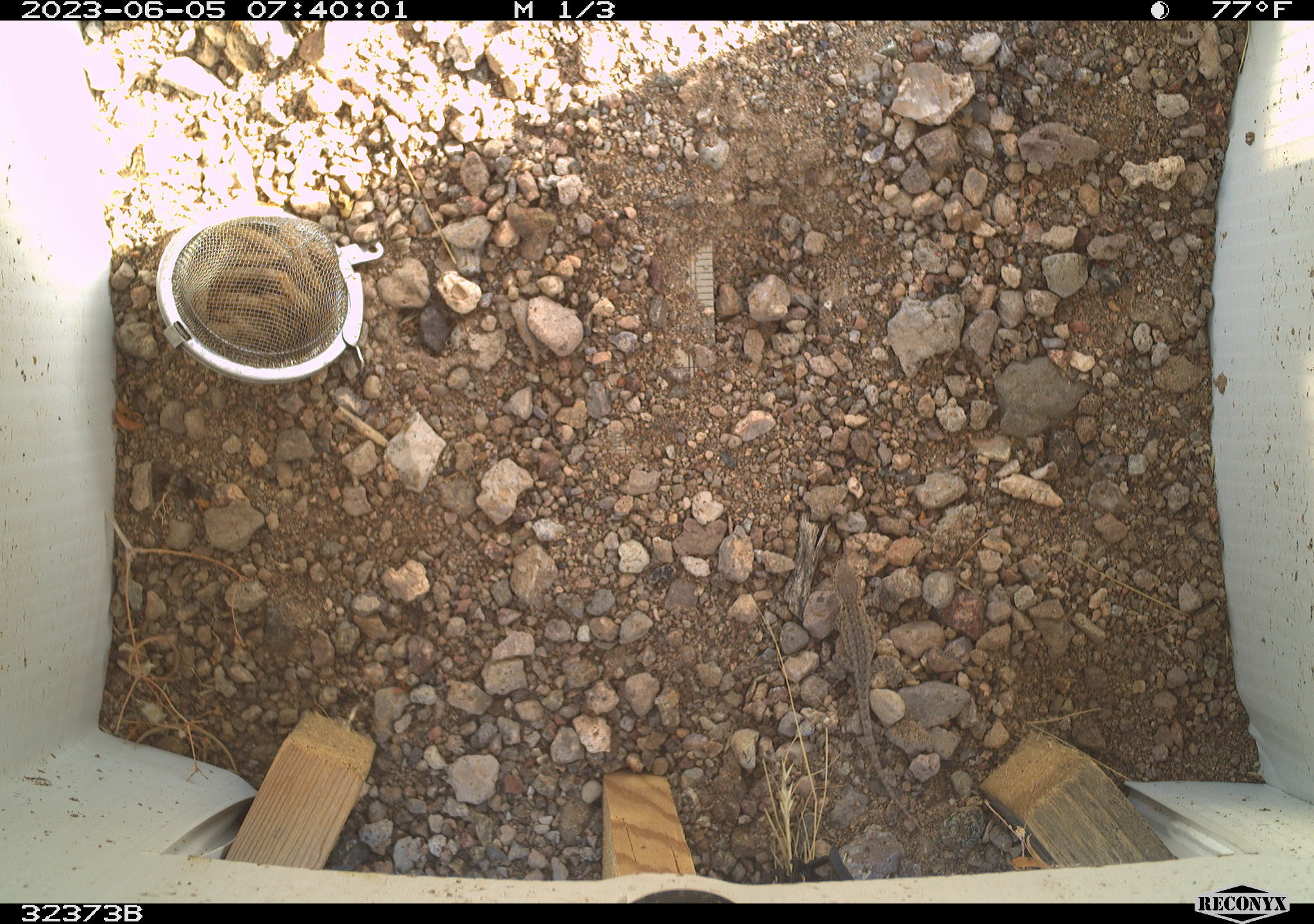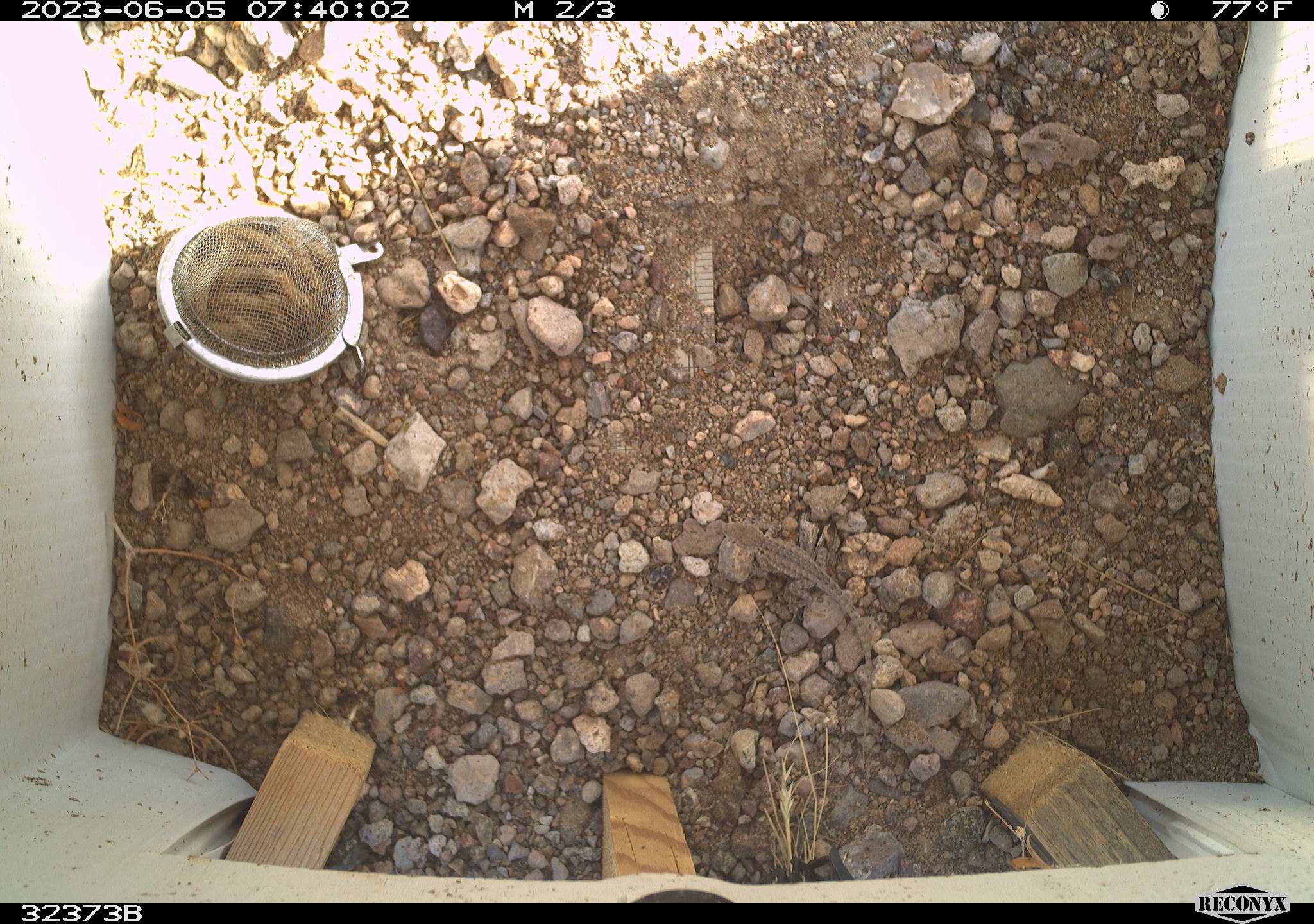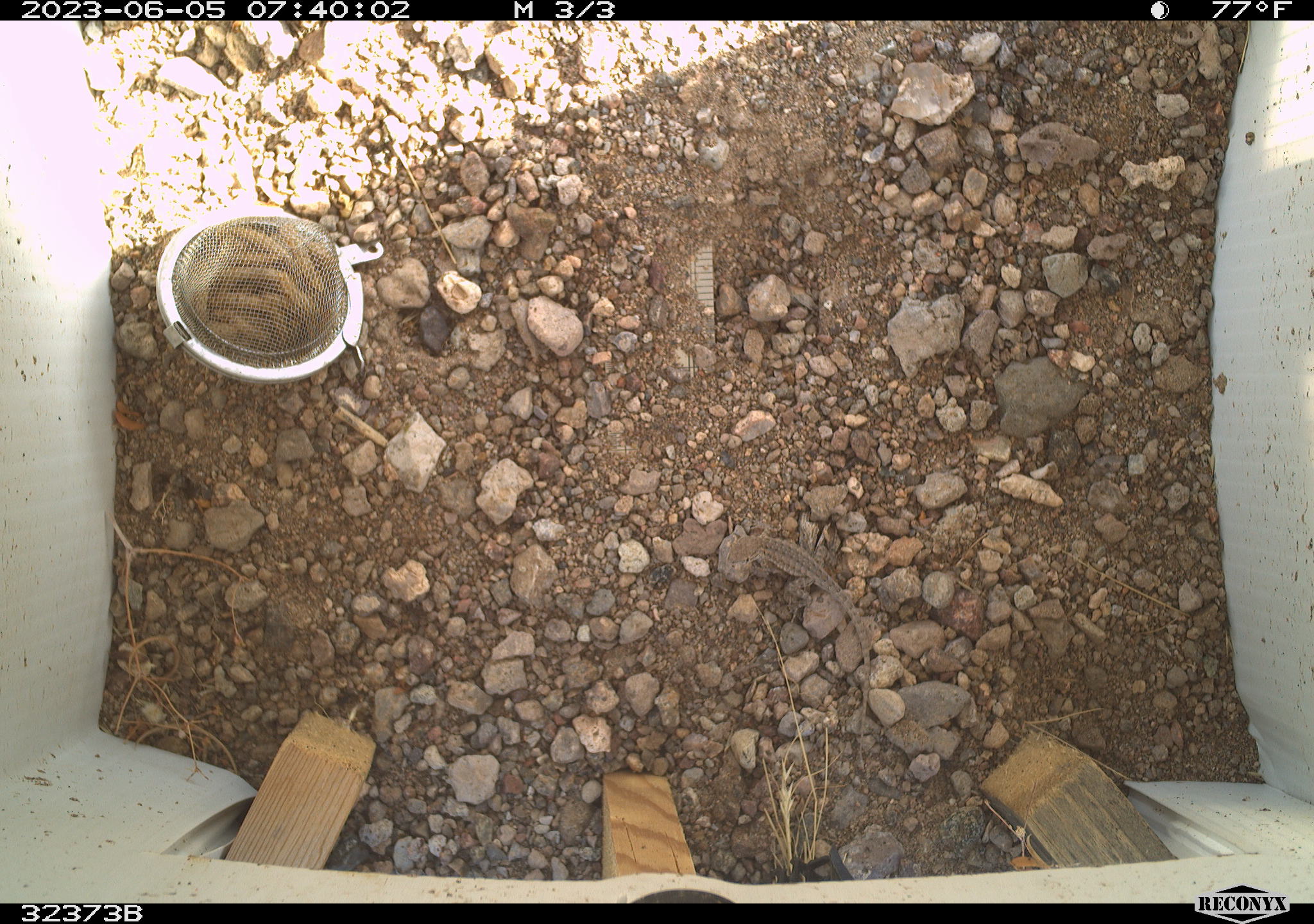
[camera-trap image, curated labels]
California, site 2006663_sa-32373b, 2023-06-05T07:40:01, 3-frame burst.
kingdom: Animalia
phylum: Chordata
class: Reptilia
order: Squamata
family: Phrynosomatidae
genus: Sceloporus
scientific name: Sceloporus graciosus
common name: common sagebrush lizard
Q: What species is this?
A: Common sagebrush lizard (Sceloporus graciosus).